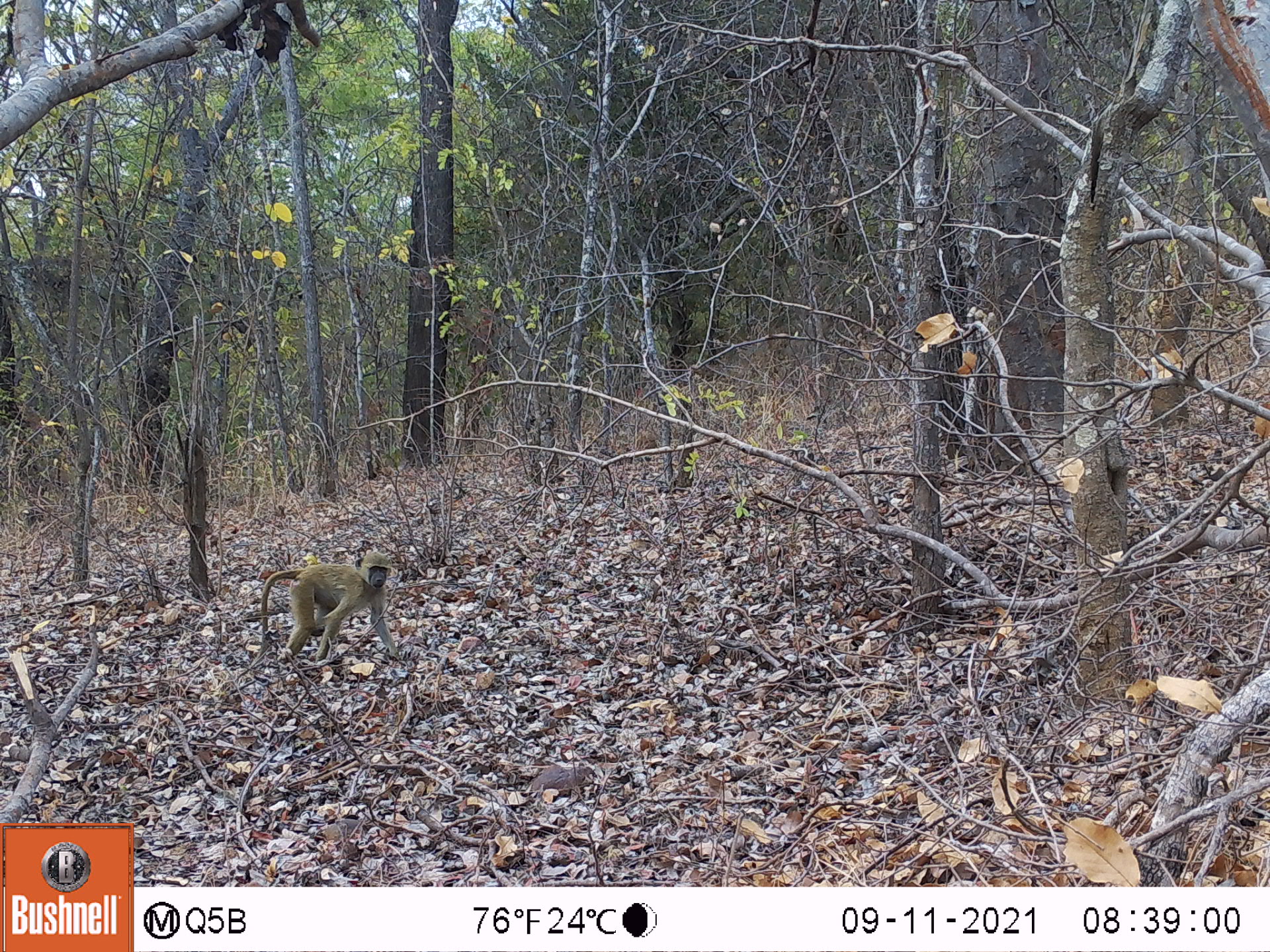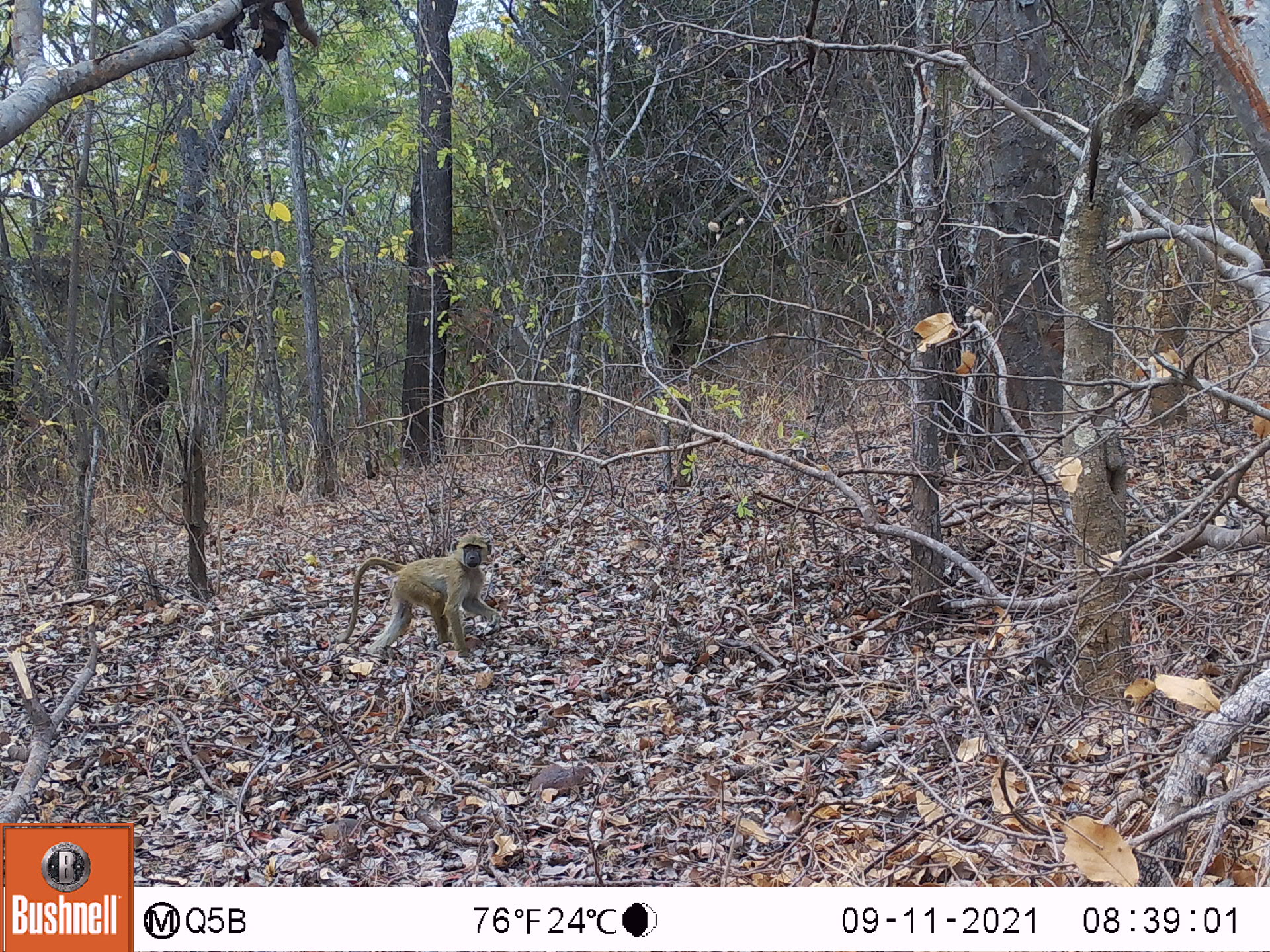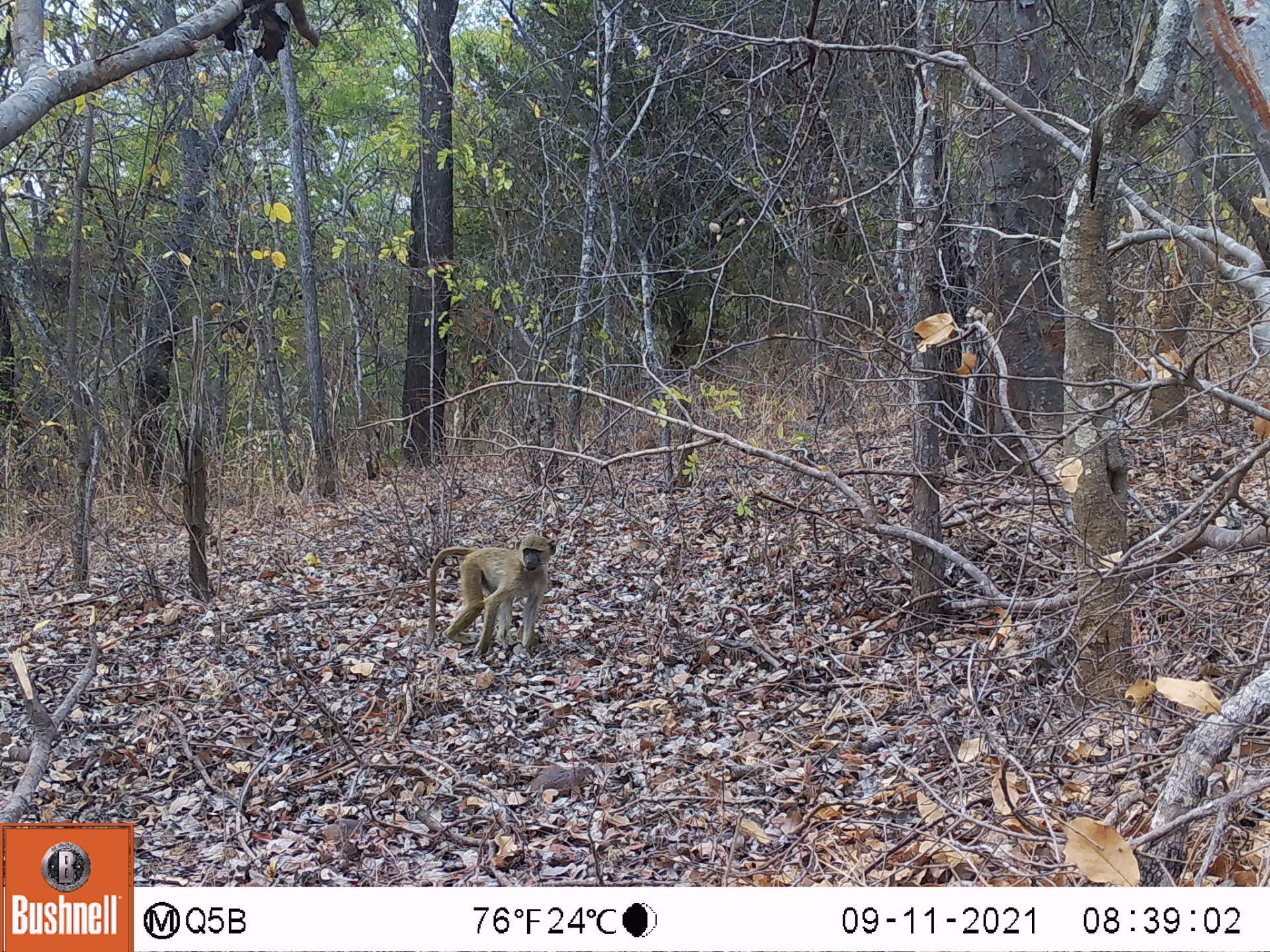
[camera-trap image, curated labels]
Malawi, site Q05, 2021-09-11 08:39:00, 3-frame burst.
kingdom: Animalia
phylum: Chordata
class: Mammalia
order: Primates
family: Cercopithecidae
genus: Papio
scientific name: Papio cynocephalus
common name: yellow baboon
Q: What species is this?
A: Yellow baboon (Papio cynocephalus).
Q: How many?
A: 1.